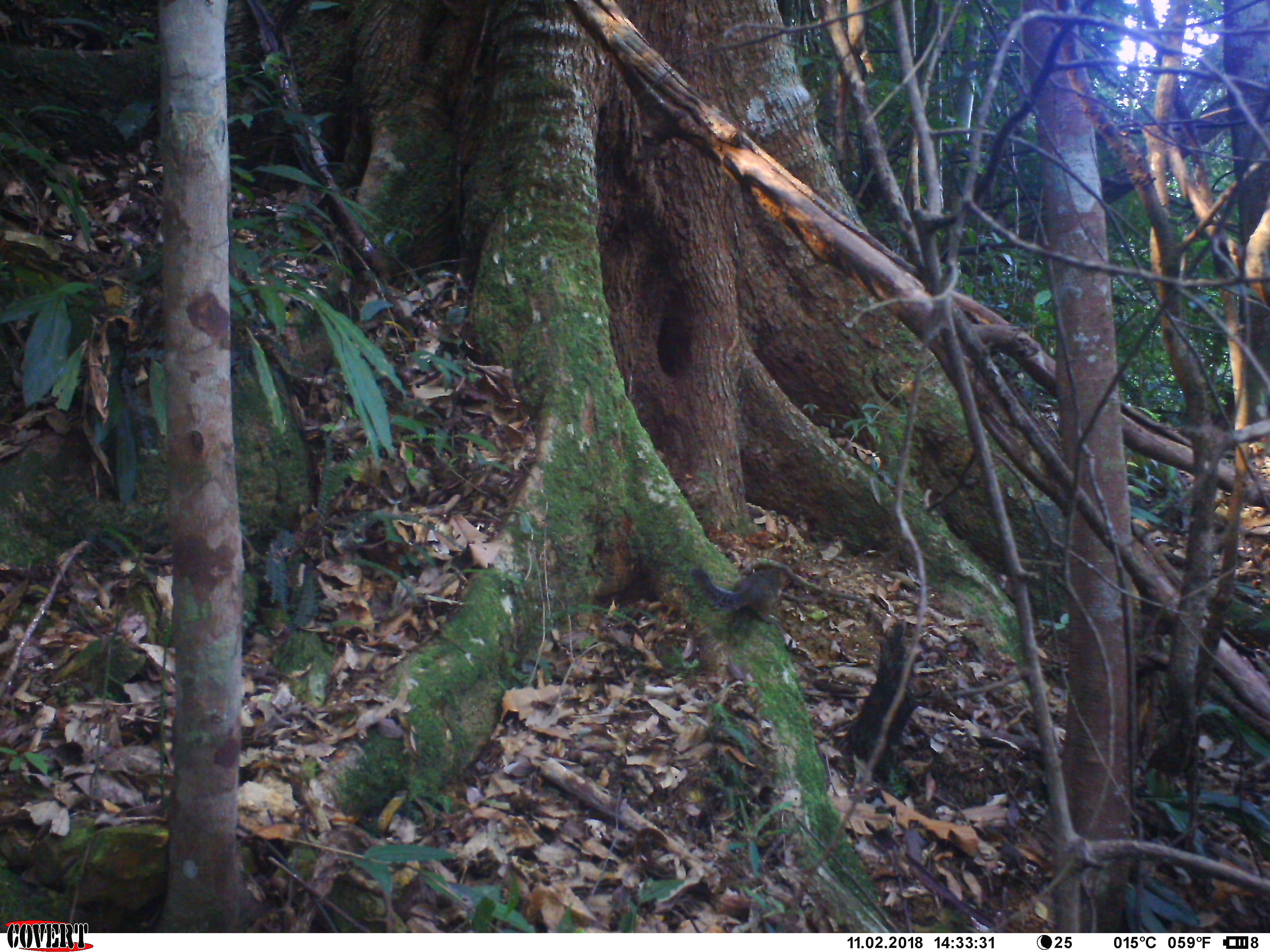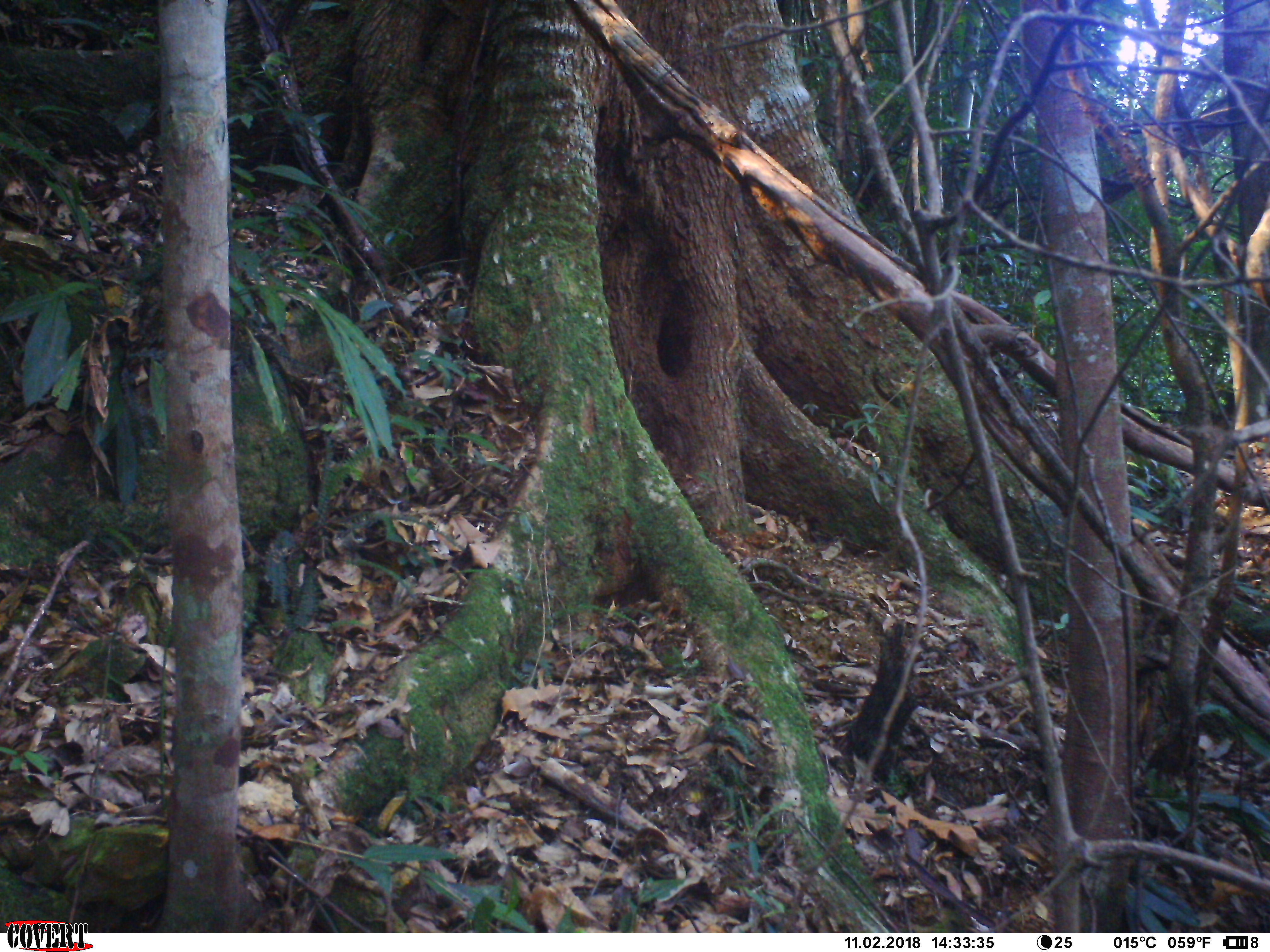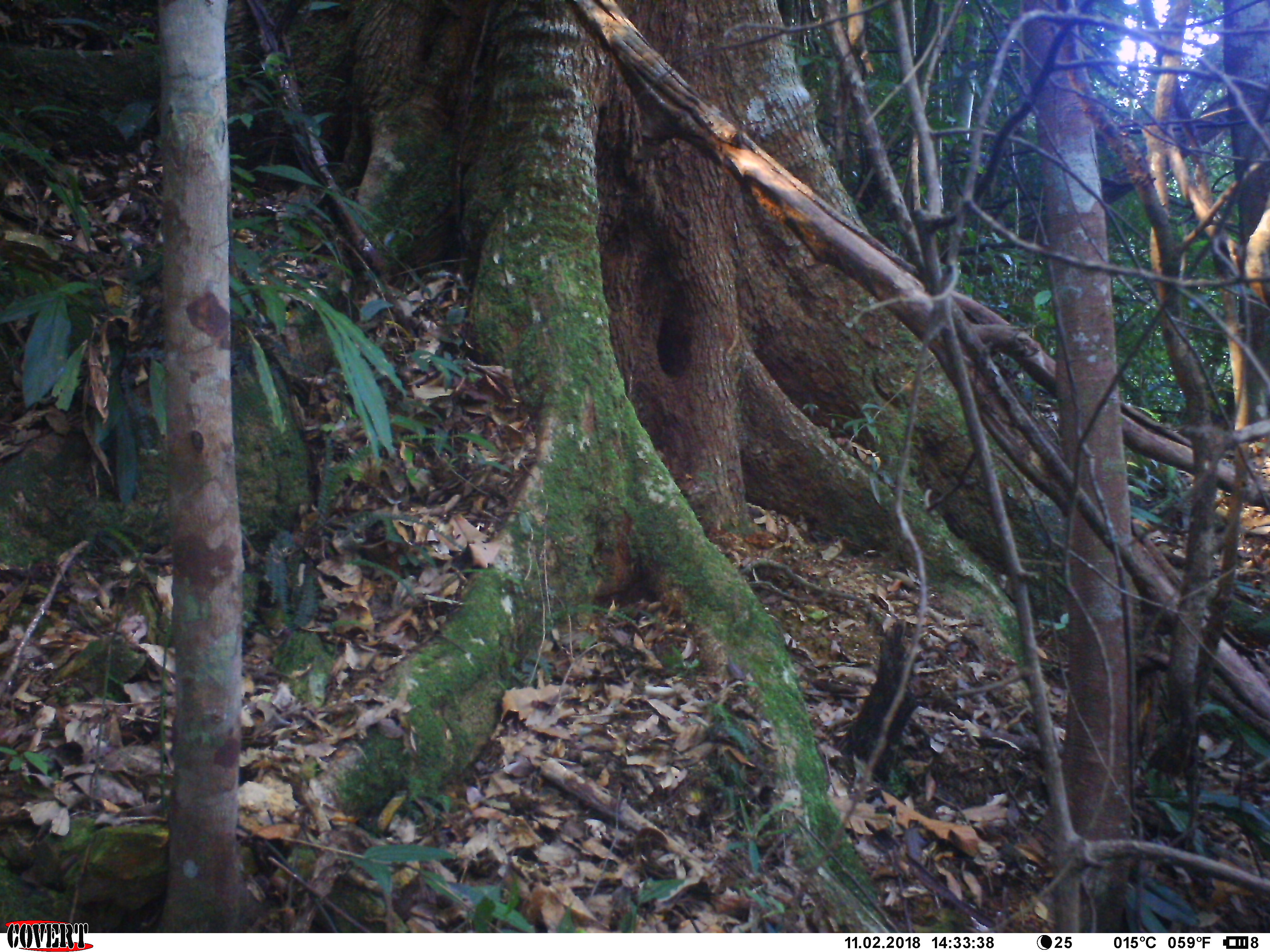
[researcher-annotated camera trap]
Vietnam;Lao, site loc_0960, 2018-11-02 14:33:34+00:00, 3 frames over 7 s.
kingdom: Animalia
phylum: Chordata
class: Mammalia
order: Rodentia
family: Sciuridae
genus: Dremomys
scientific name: Dremomys rufigenis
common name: red-cheeked squirrel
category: red cheeked squirrel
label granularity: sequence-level